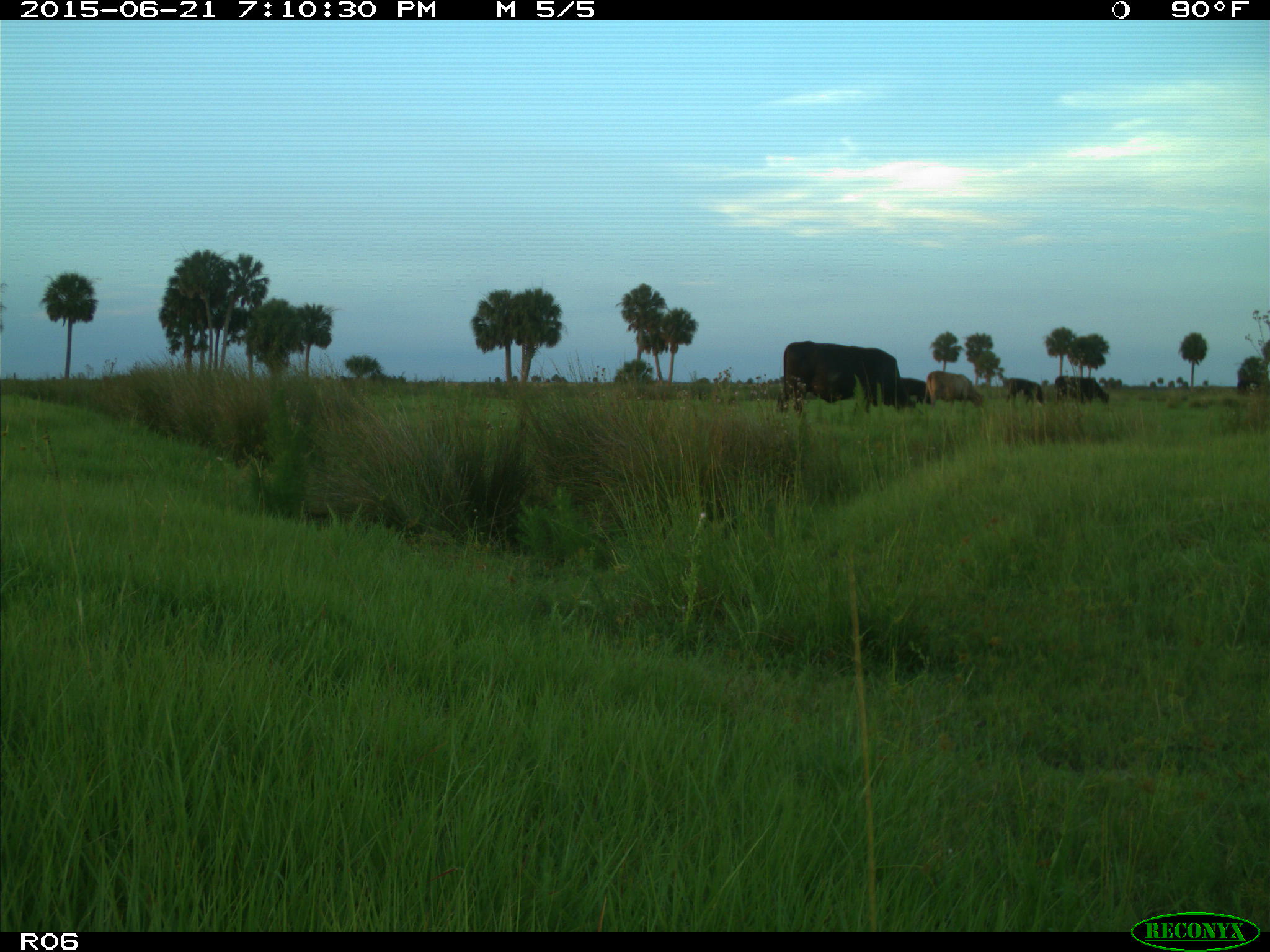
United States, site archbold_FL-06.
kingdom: Animalia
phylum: Chordata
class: Mammalia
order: Artiodactyla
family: Bovidae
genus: Bos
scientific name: Bos taurus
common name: domestic cow